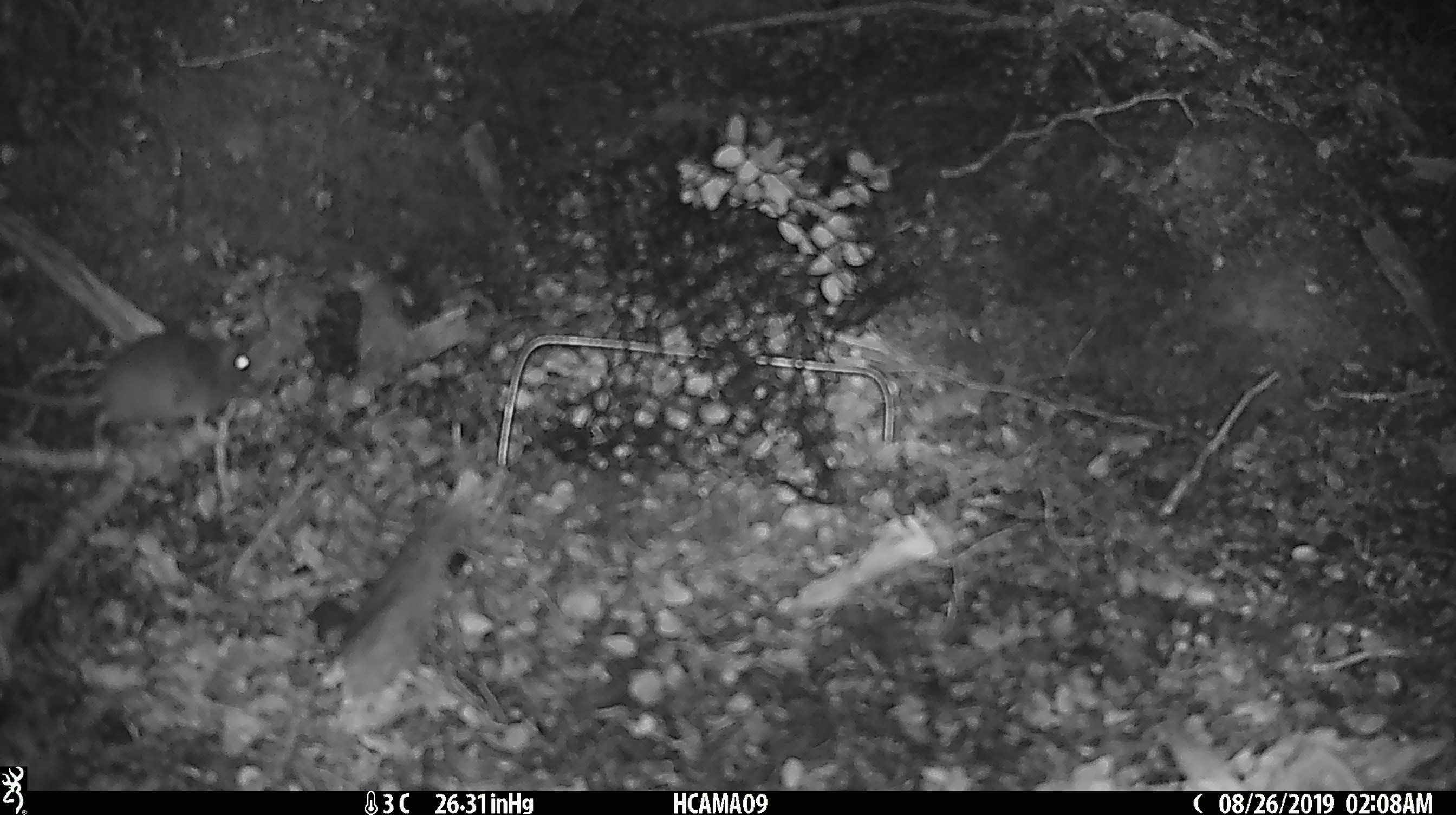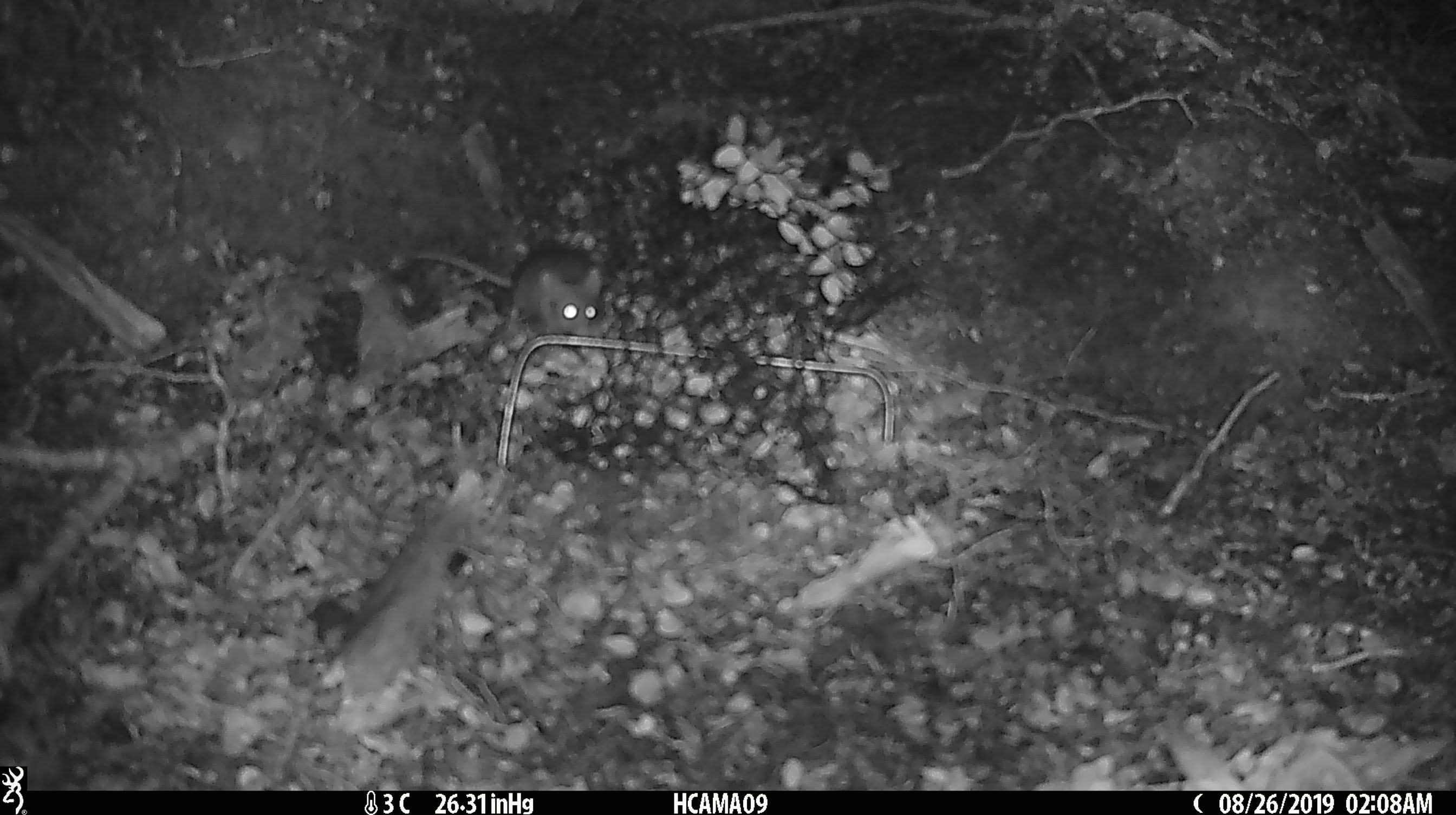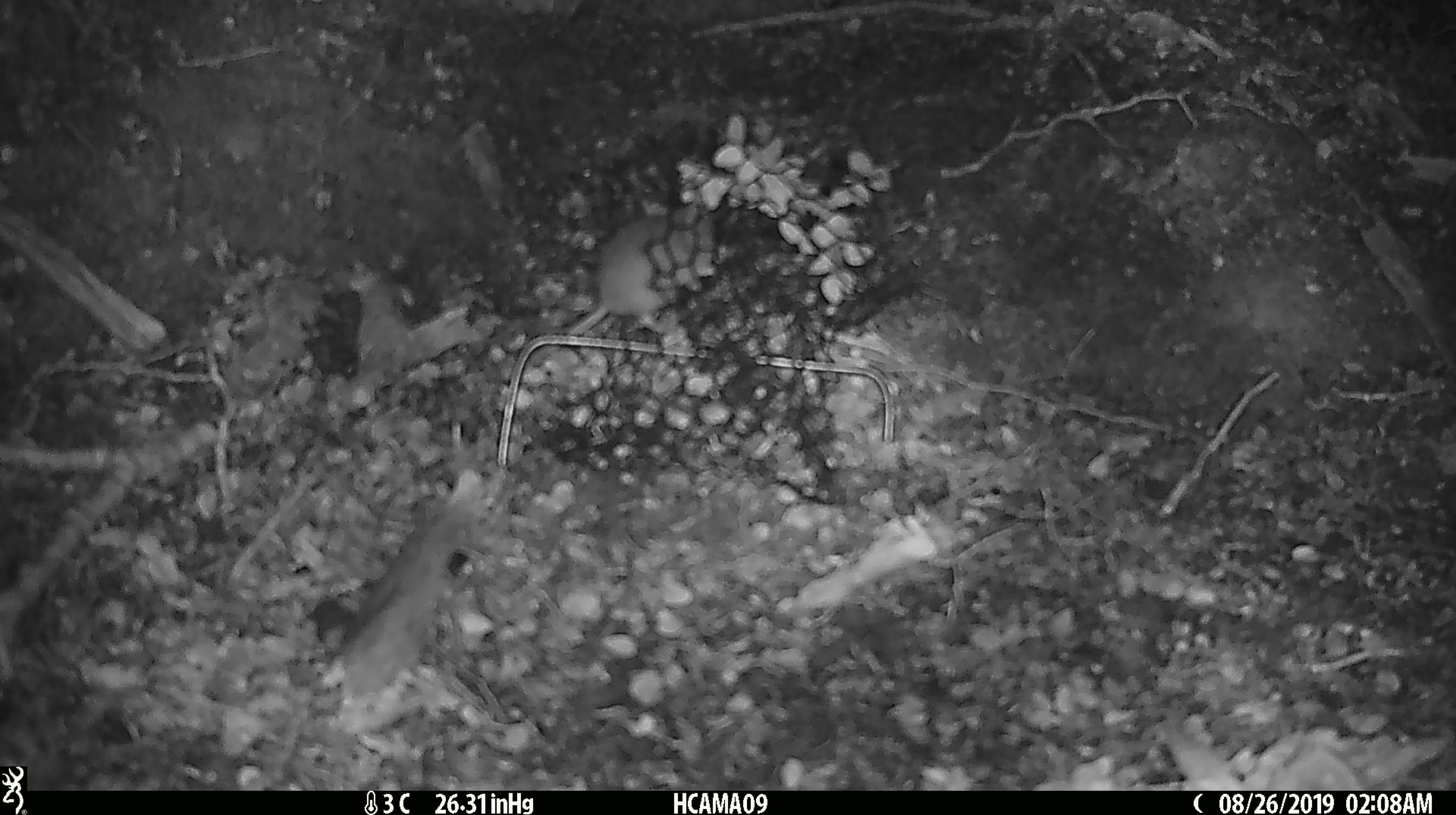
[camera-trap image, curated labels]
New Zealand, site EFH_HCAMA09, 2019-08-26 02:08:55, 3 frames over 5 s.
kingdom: Animalia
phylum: Chordata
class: Mammalia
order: Rodentia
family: Muridae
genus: Mus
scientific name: Mus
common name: mouse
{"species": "mouse (Mus)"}